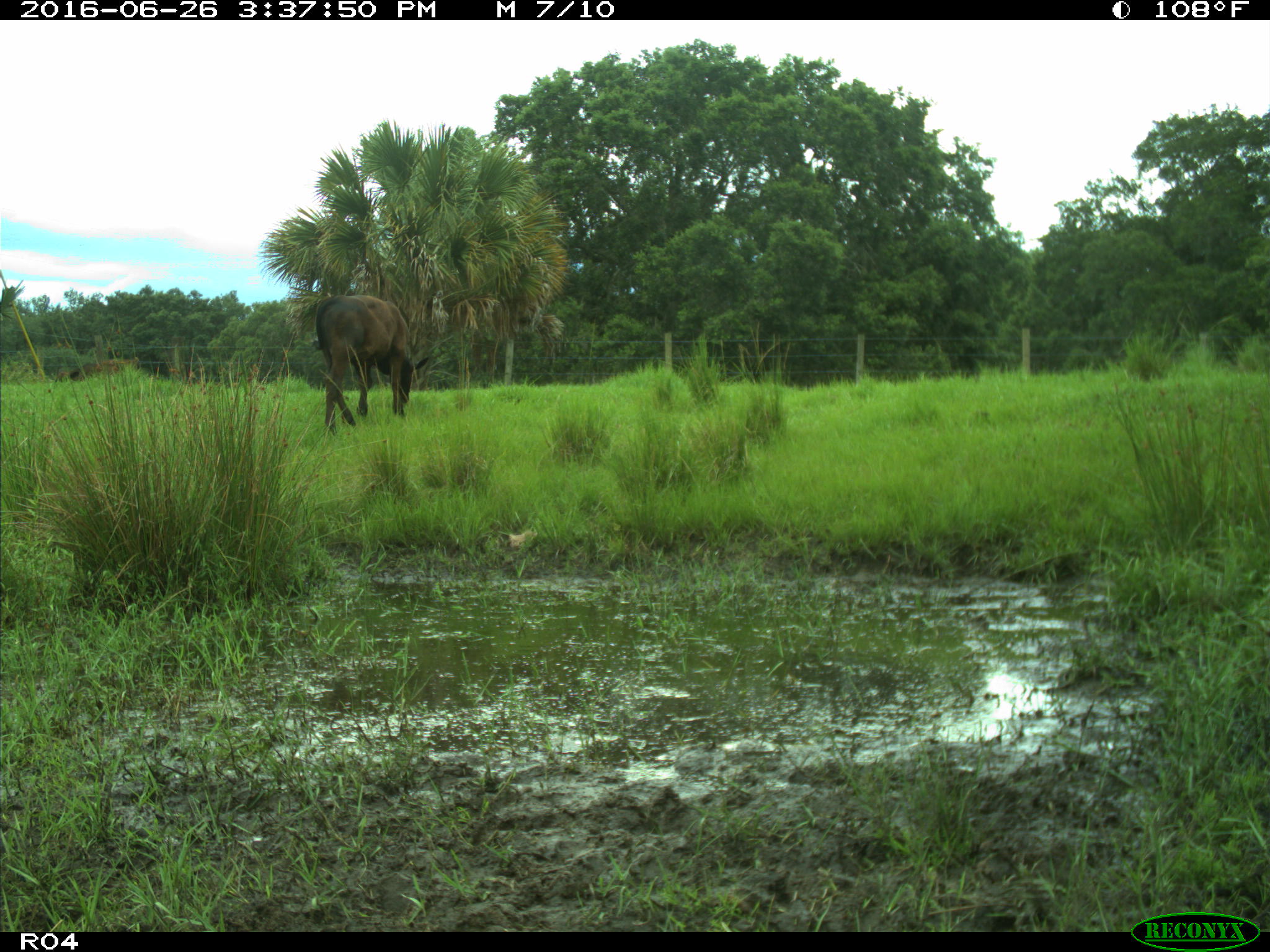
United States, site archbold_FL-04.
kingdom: Animalia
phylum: Chordata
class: Mammalia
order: Artiodactyla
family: Bovidae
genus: Bos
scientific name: Bos taurus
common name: domestic cow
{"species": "Bos taurus (domestic cow)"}